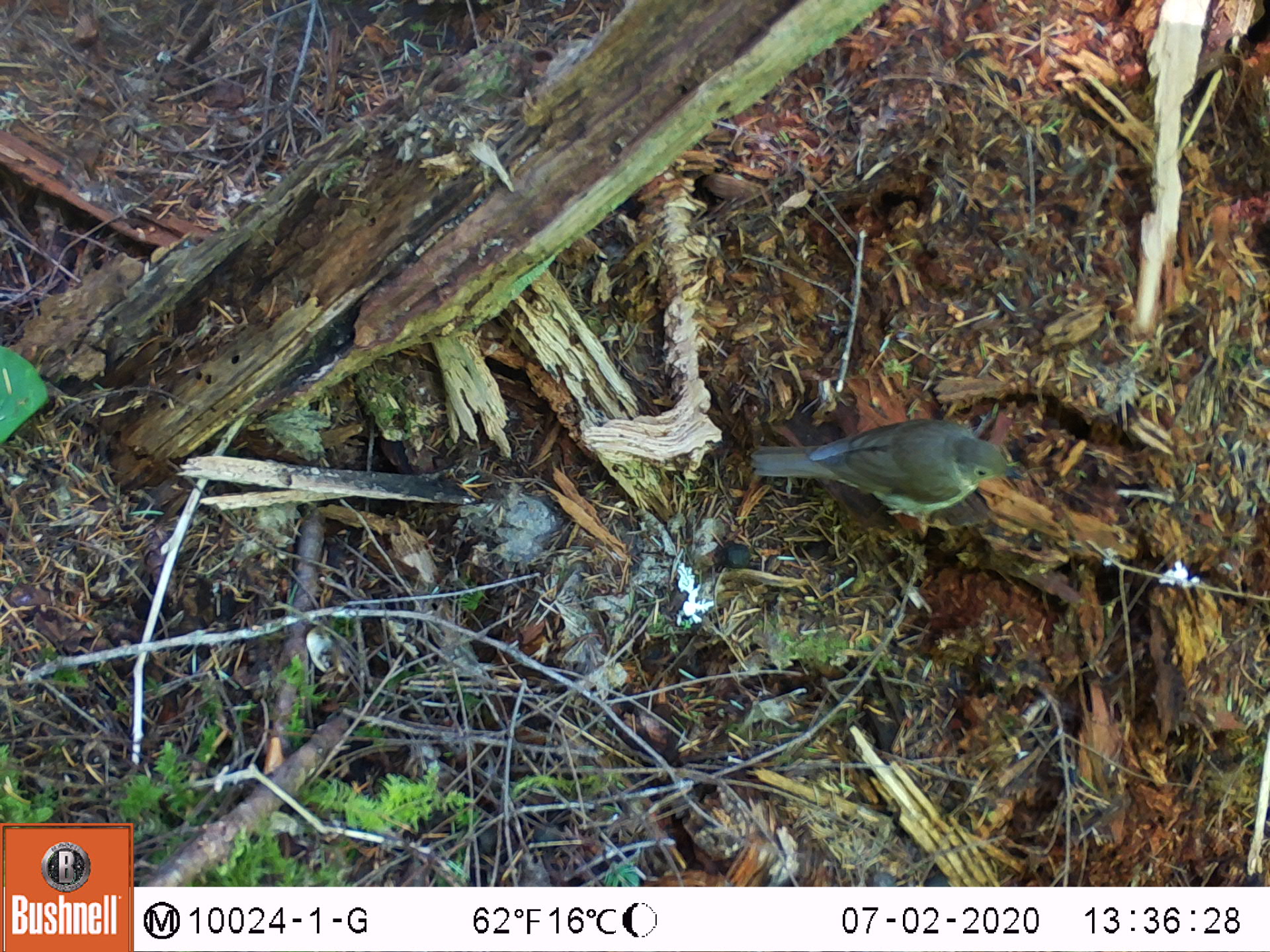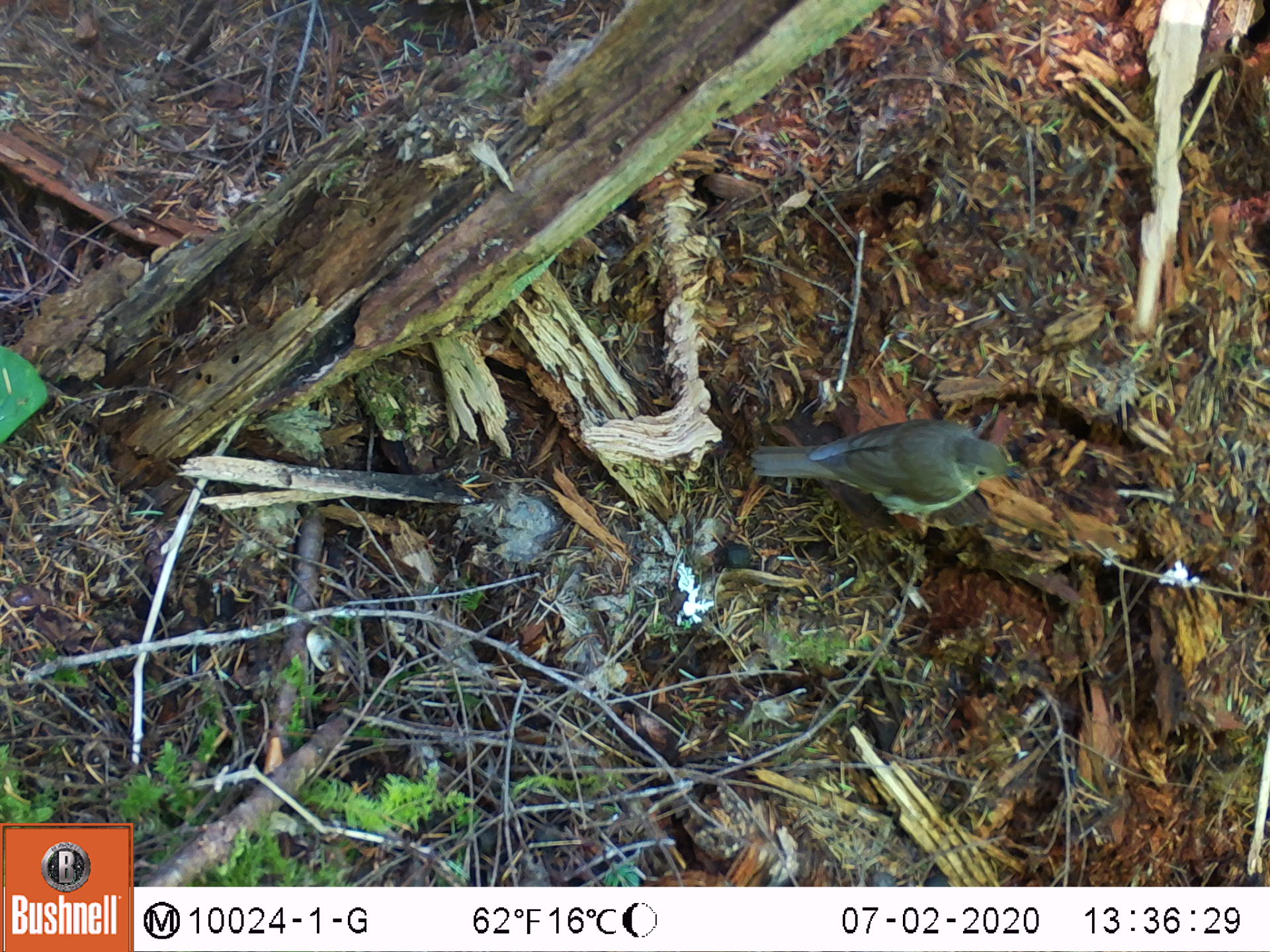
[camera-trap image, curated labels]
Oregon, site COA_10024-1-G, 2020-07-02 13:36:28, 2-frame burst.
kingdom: Animalia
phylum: Chordata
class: Aves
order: Passeriformes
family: Turdidae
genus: Catharus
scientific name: Catharus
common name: brown thrushes and nightingale-thrushes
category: catharus species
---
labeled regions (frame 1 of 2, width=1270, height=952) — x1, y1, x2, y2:
catharus species: 740, 405, 1045, 545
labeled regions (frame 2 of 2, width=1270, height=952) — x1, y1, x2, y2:
catharus species: 741, 392, 1043, 536